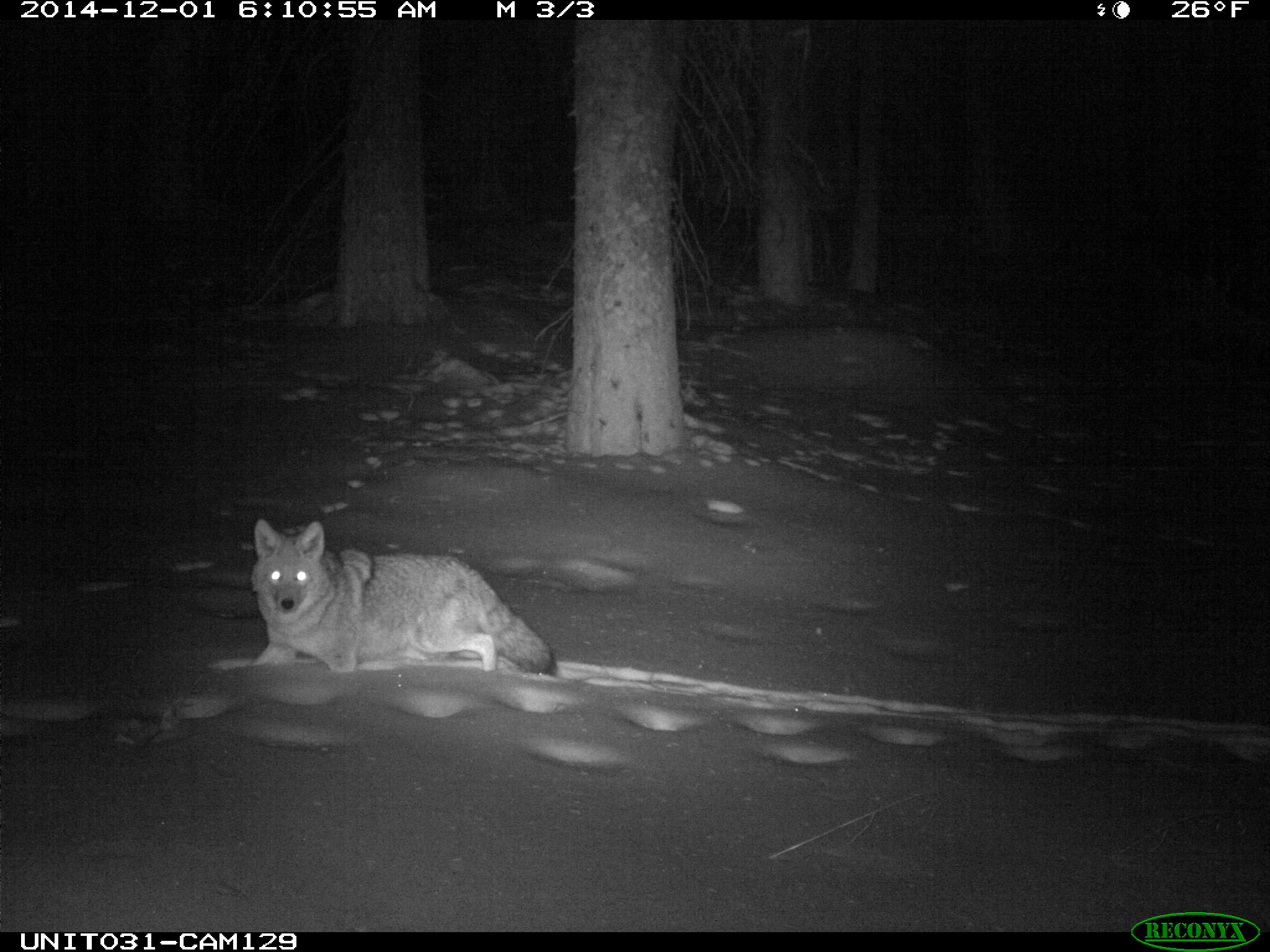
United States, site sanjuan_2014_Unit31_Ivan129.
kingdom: Animalia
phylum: Chordata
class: Mammalia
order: Carnivora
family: Canidae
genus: Canis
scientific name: Canis latrans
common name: coyote